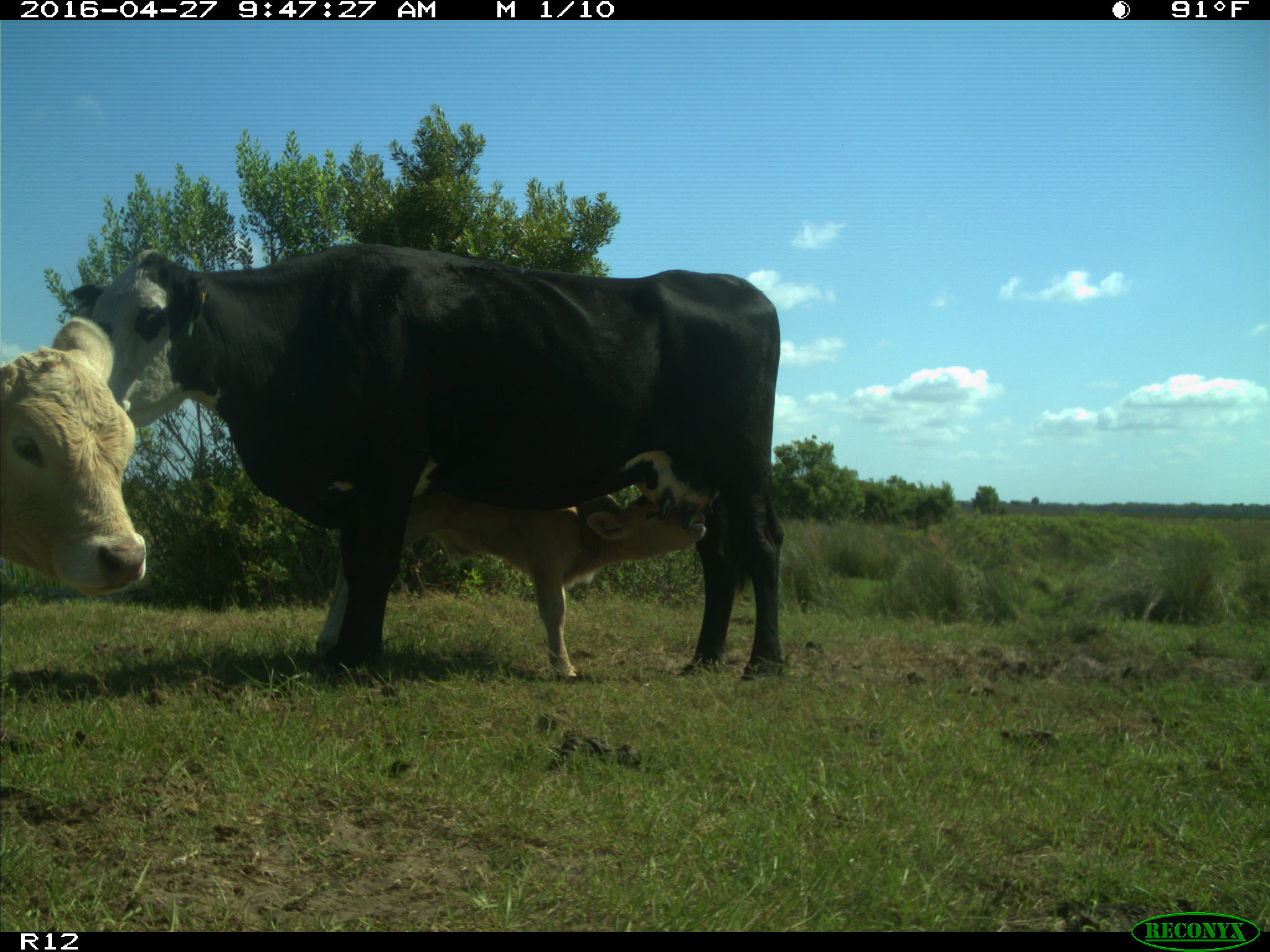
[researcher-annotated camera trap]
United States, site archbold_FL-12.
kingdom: Animalia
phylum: Chordata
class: Mammalia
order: Artiodactyla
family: Bovidae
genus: Bos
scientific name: Bos taurus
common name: domestic cow